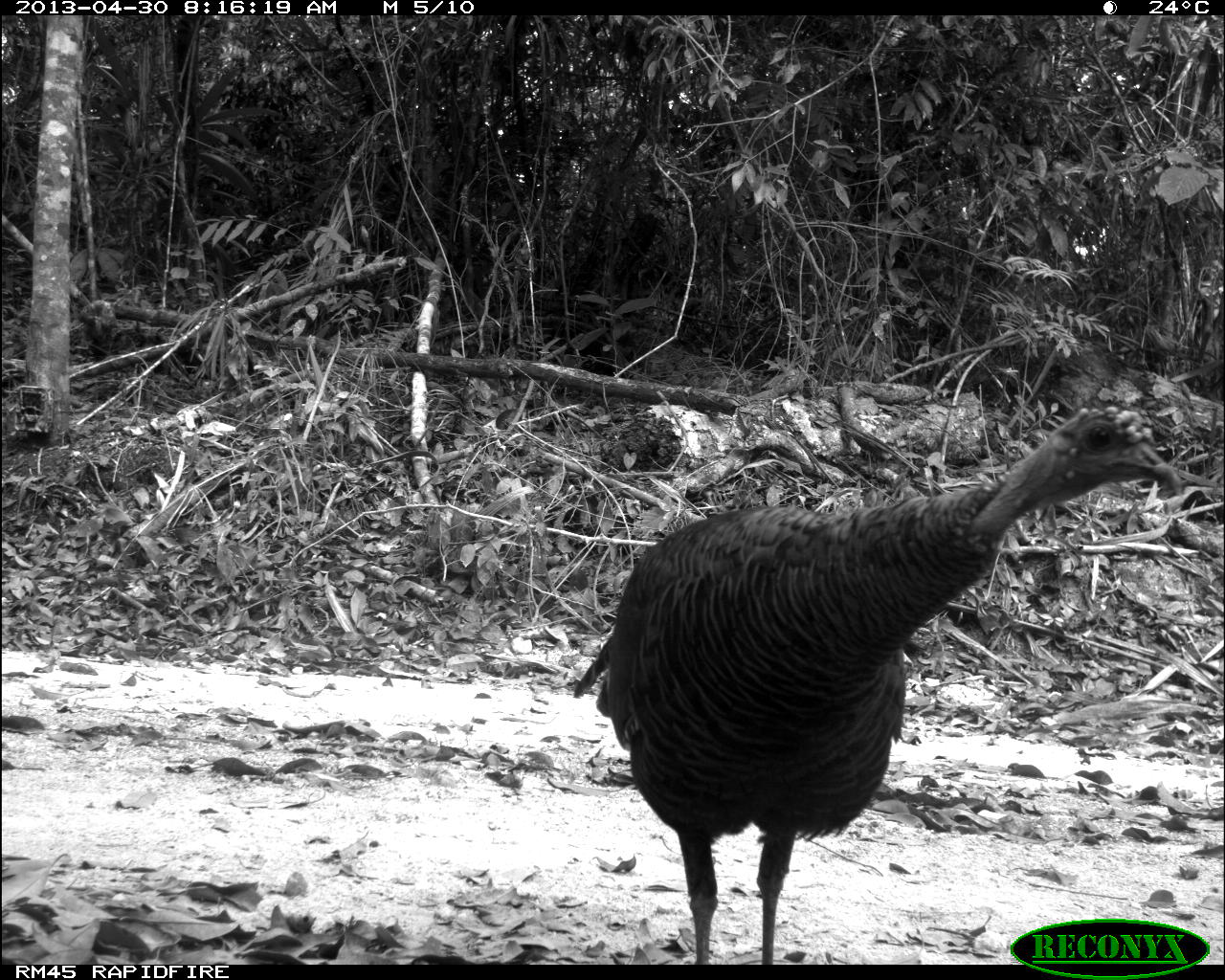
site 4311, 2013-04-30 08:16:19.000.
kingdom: Animalia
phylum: Chordata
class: Aves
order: Galliformes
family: Phasianidae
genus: Meleagris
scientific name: Meleagris ocellata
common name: ocellated turkey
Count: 1.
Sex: female.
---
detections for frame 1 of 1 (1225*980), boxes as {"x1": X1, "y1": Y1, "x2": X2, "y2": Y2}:
meleagris ocellata: {"x1": 571, "y1": 407, "x2": 1182, "y2": 964}